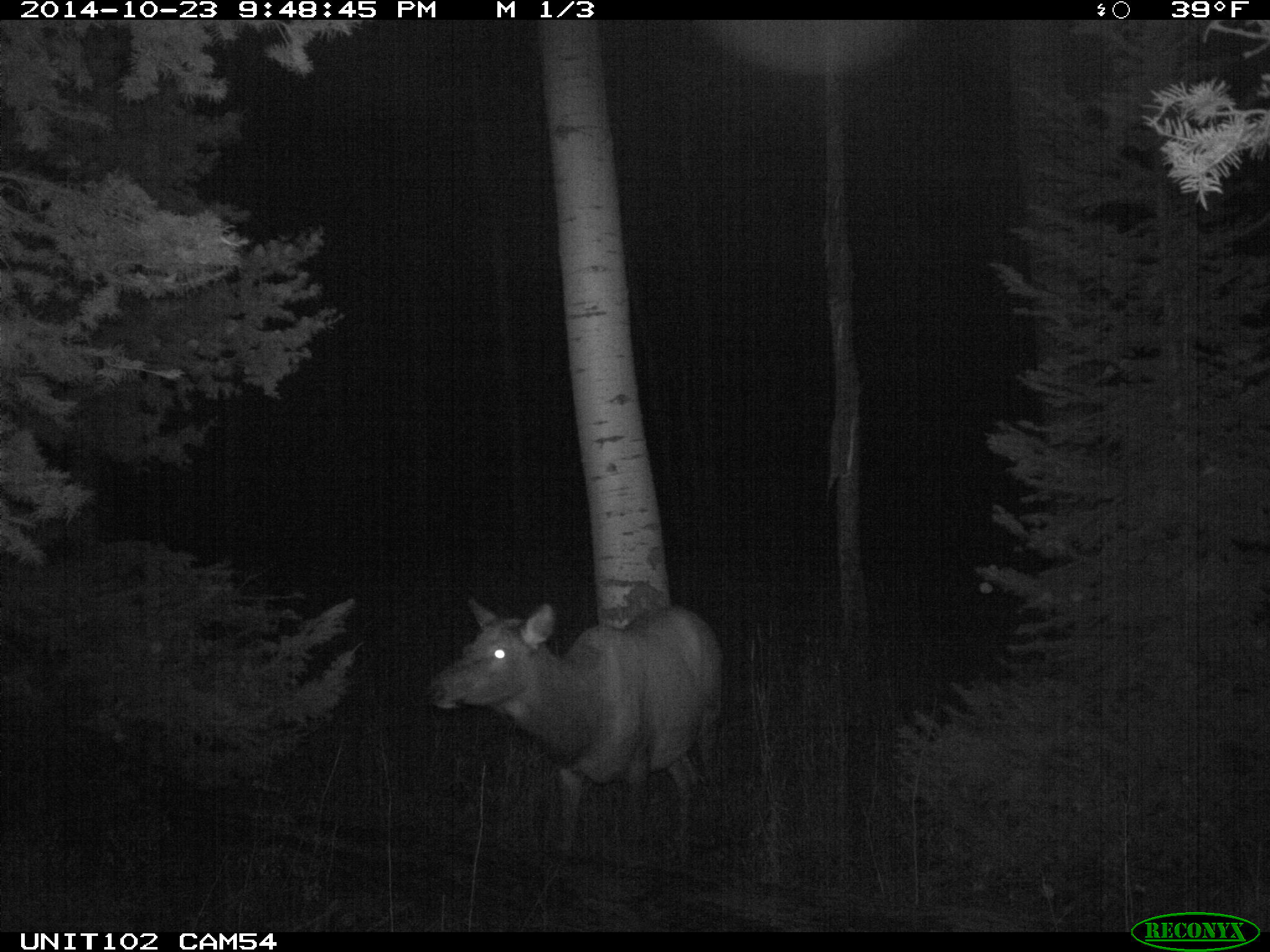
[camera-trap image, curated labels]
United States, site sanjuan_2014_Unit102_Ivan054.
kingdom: Animalia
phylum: Chordata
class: Mammalia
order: Artiodactyla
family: Cervidae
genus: Cervus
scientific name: Cervus elaphus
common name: red deer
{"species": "Cervus elaphus (red deer)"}